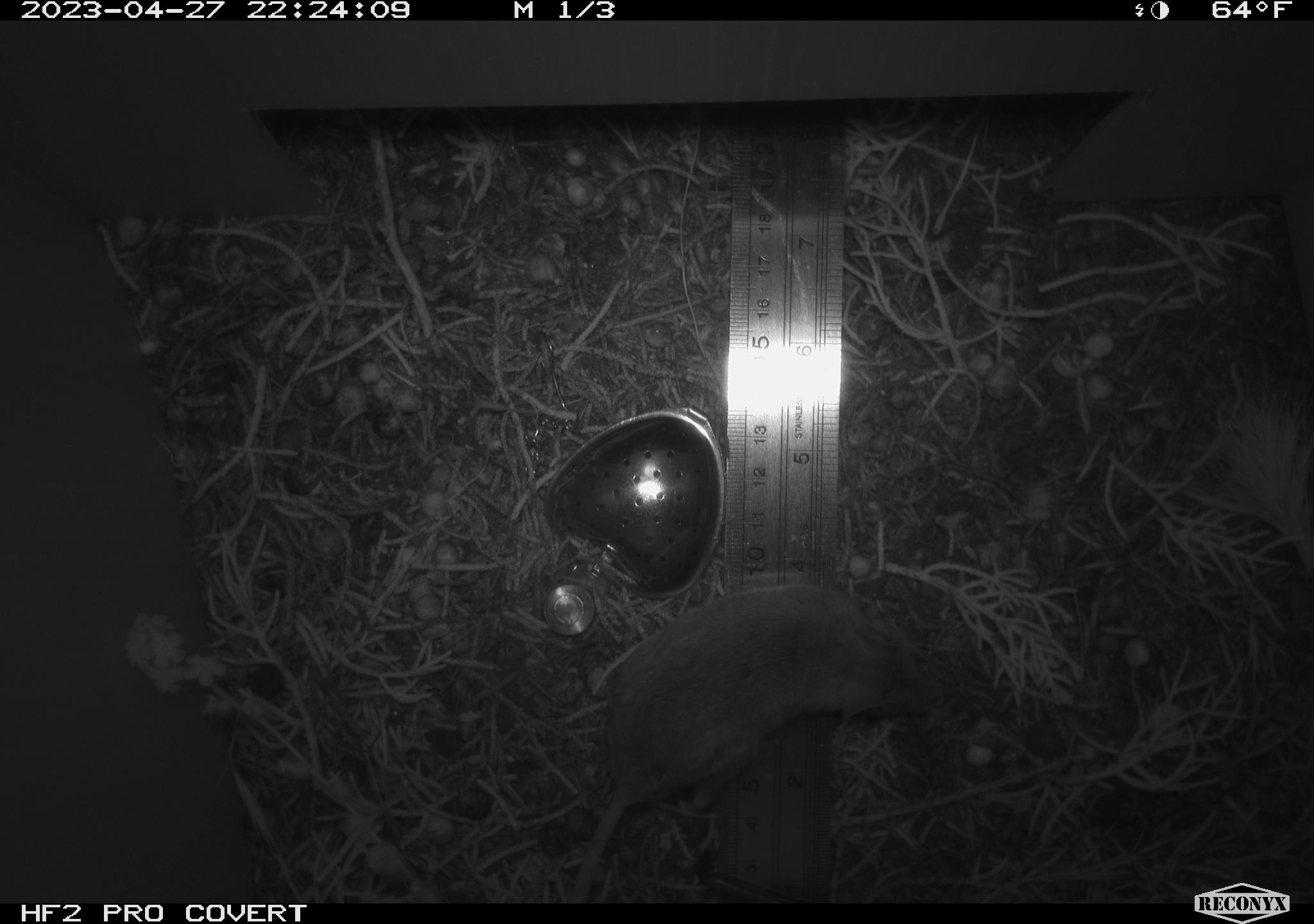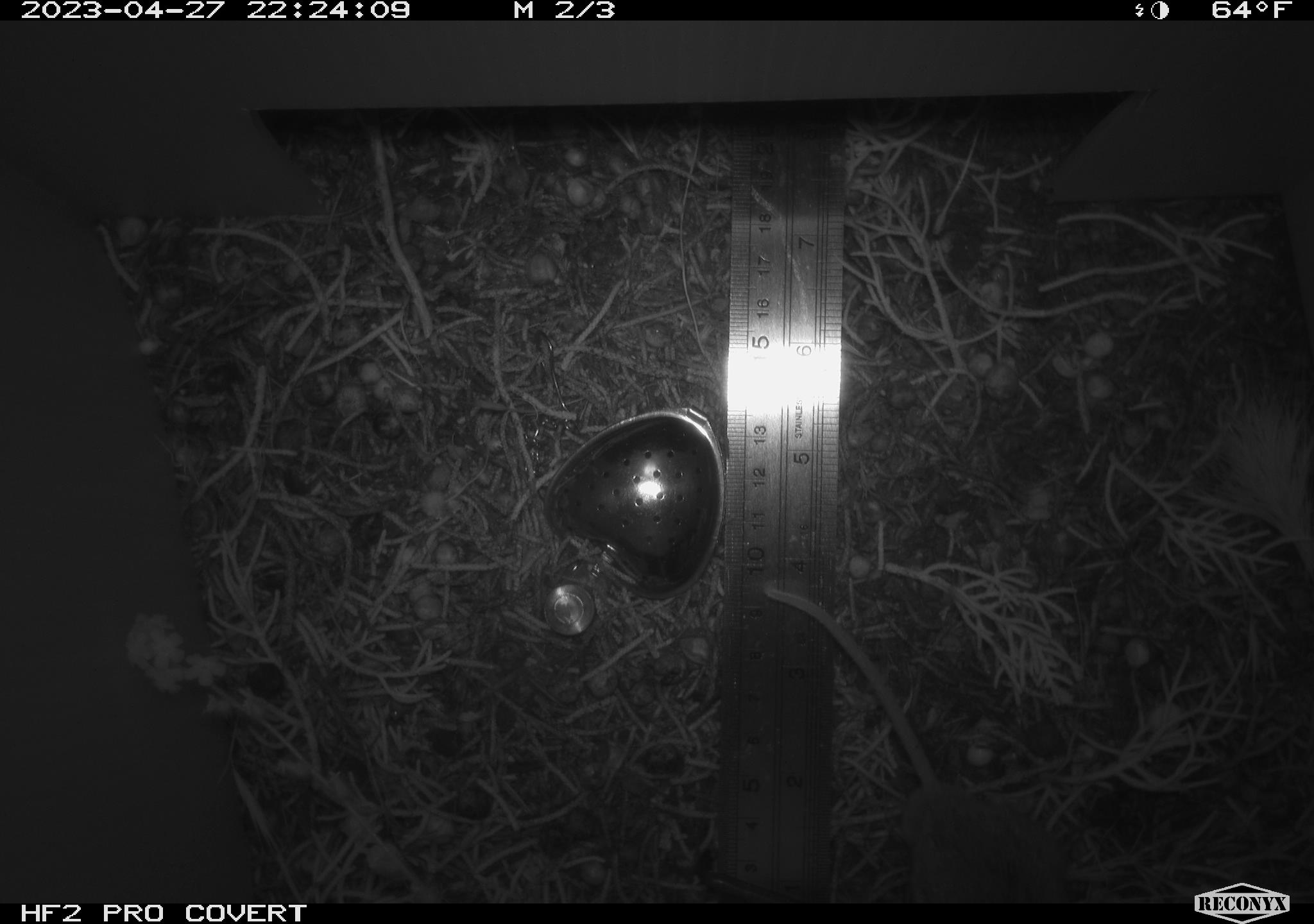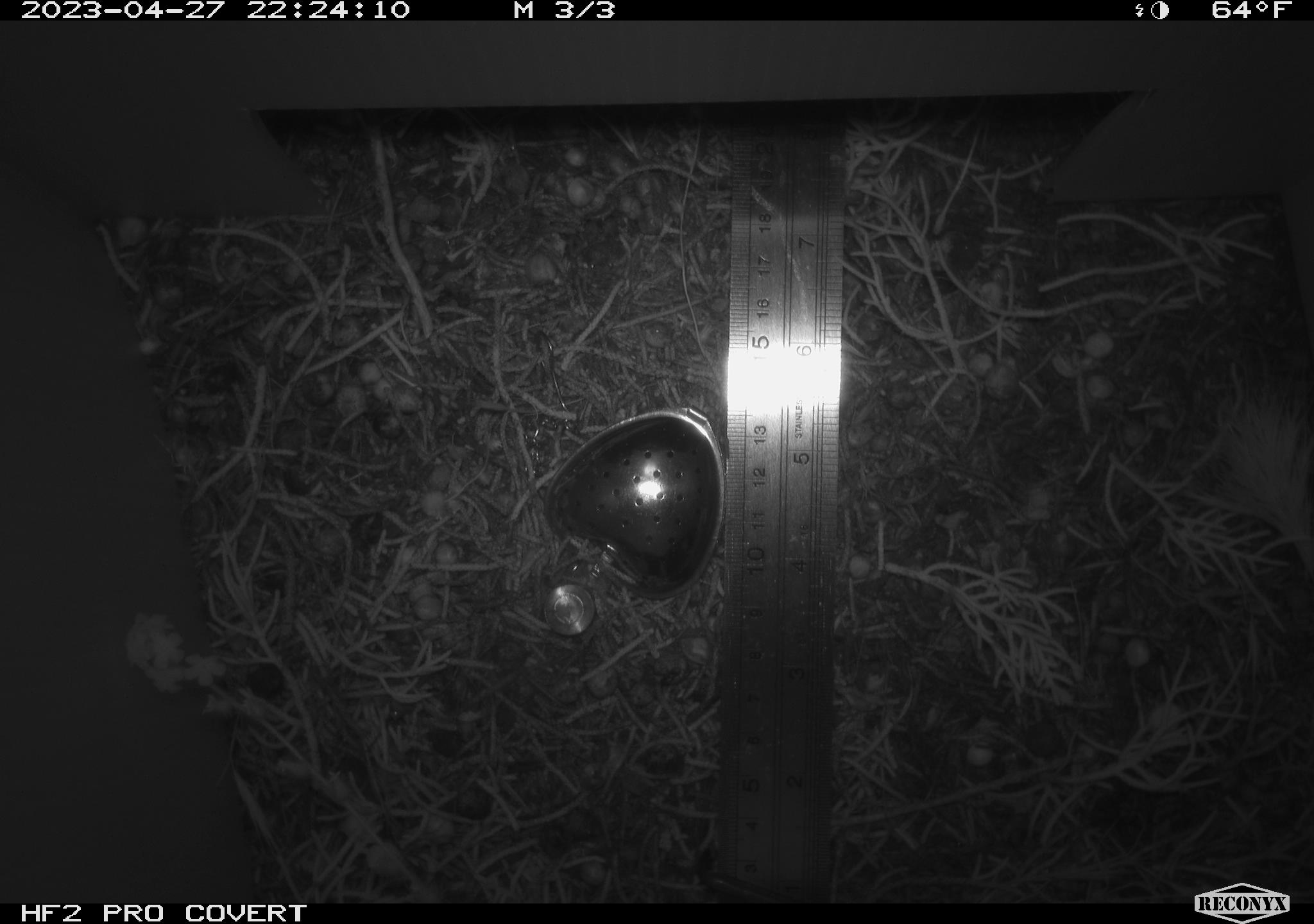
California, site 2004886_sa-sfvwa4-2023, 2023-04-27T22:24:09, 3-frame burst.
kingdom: Animalia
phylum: Chordata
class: Mammalia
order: Rodentia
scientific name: Rodentia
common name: mouse species